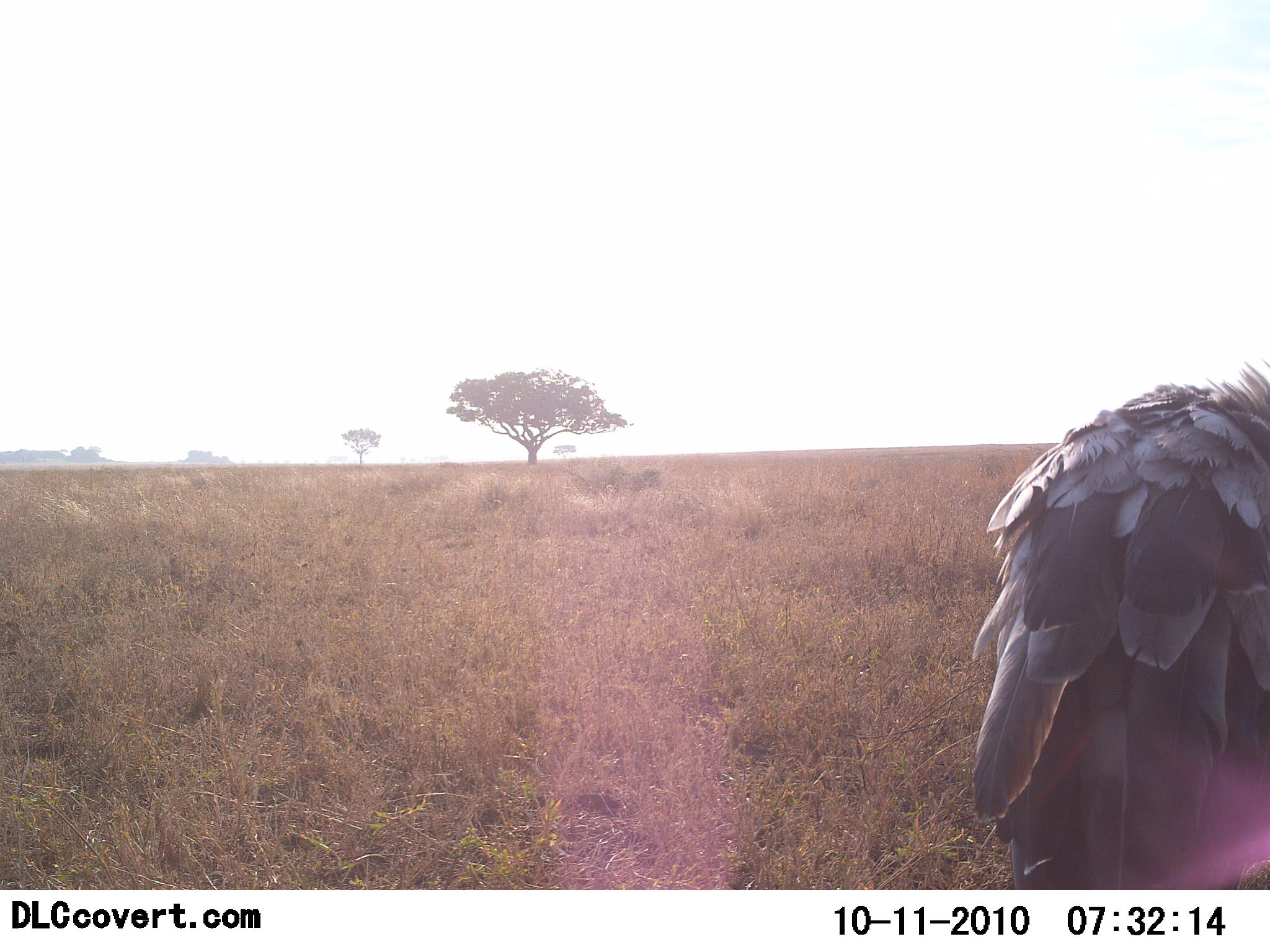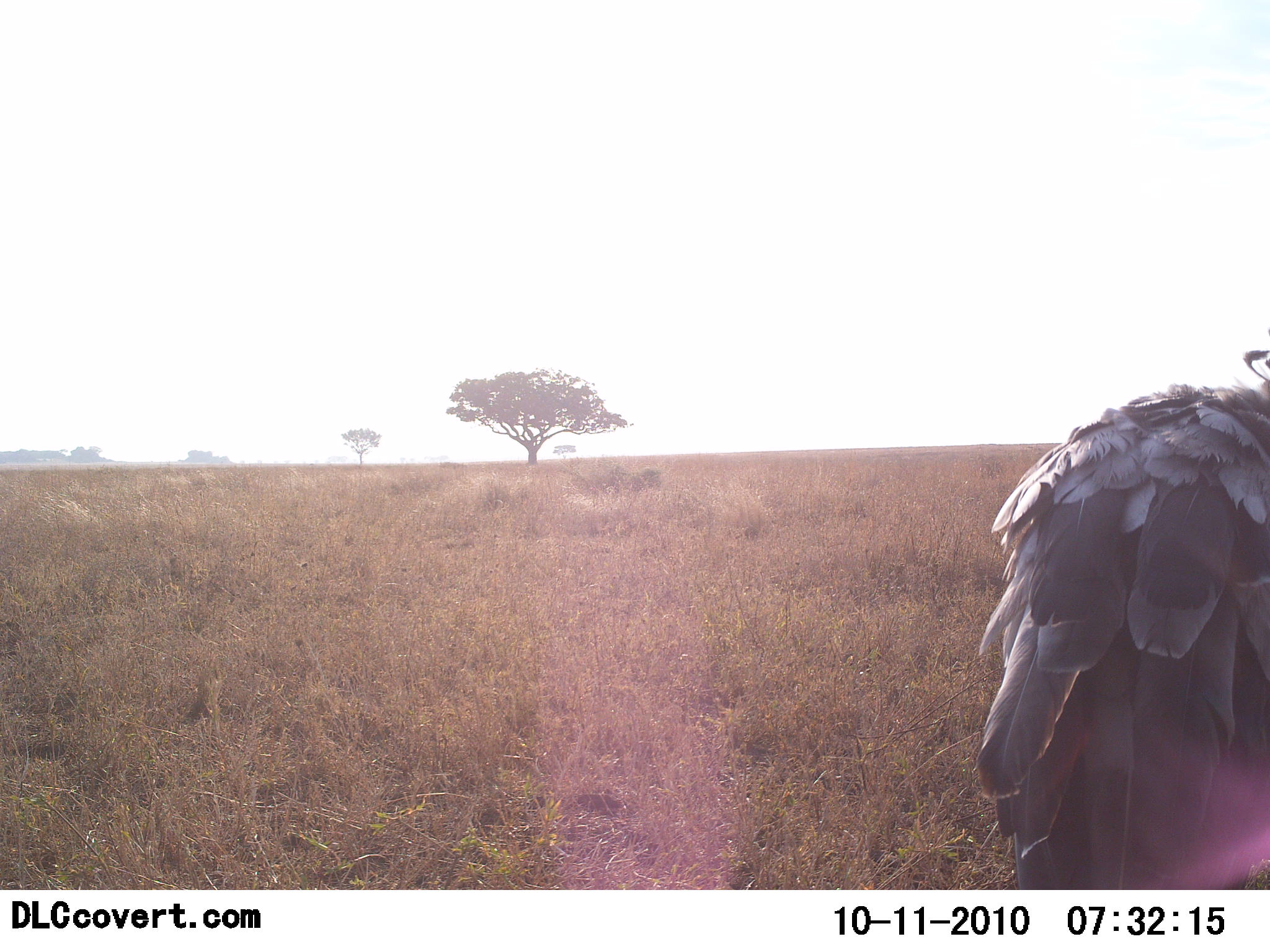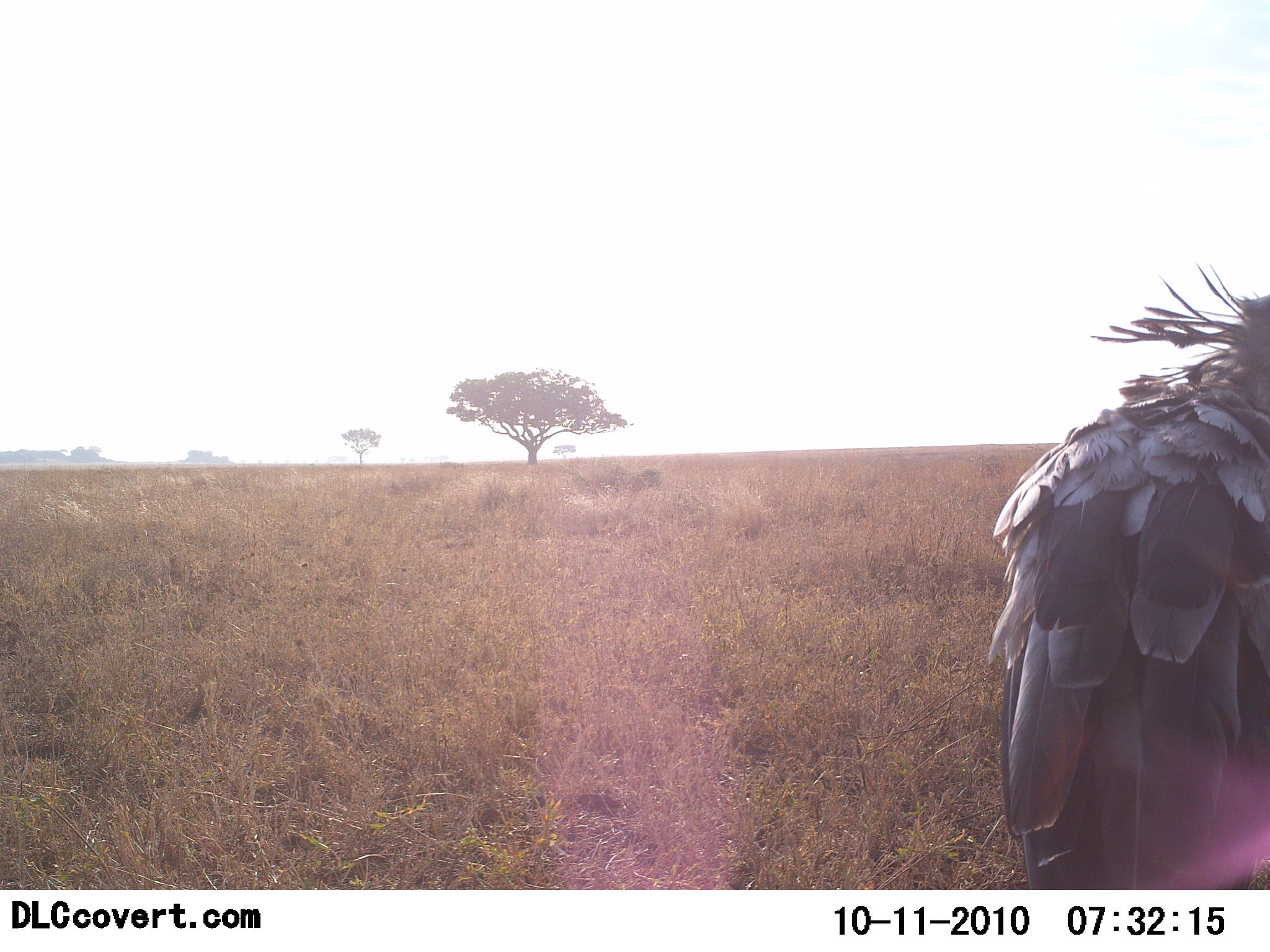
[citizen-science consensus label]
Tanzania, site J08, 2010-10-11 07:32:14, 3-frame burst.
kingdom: Animalia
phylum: Chordata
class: Aves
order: Accipitriformes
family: Sagittariidae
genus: Sagittarius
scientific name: Sagittarius serpentarius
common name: secretary bird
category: secretarybird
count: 1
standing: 64%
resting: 0%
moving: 18%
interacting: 0%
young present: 0%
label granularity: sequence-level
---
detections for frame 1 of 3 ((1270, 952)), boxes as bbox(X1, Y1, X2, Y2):
animal: bbox(967, 360, 1270, 889)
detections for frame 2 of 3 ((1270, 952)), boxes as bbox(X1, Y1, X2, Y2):
animal: bbox(972, 349, 1270, 889)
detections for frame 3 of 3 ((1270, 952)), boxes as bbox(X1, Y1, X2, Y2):
animal: bbox(984, 265, 1270, 890)